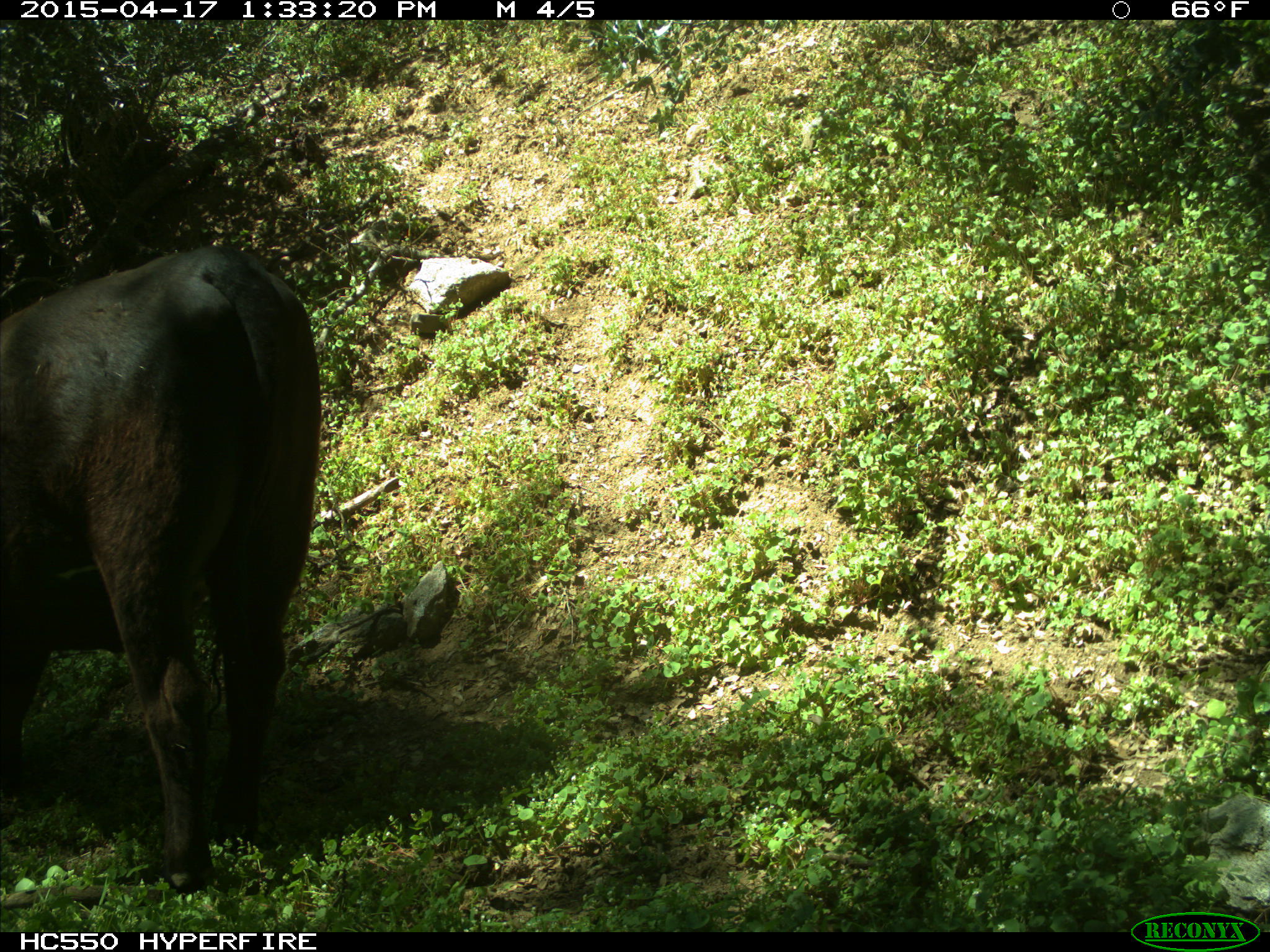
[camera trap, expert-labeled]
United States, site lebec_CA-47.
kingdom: Animalia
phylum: Chordata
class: Mammalia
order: Artiodactyla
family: Bovidae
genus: Bos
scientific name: Bos taurus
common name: domestic cow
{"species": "Bos taurus (domestic cow)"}